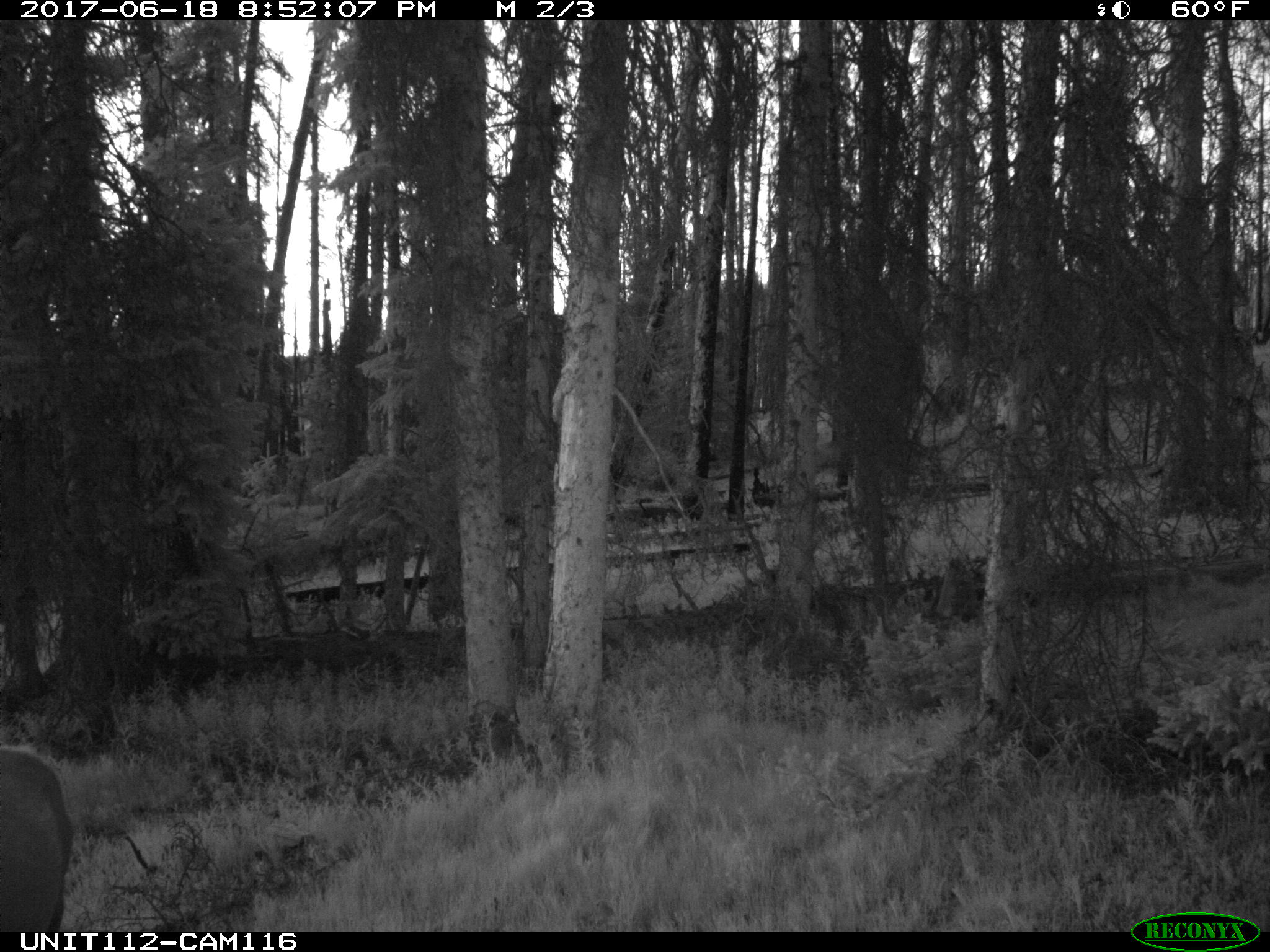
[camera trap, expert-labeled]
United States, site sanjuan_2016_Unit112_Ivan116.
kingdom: Animalia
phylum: Chordata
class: Mammalia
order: Artiodactyla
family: Cervidae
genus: Cervus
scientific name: Cervus elaphus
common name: red deer